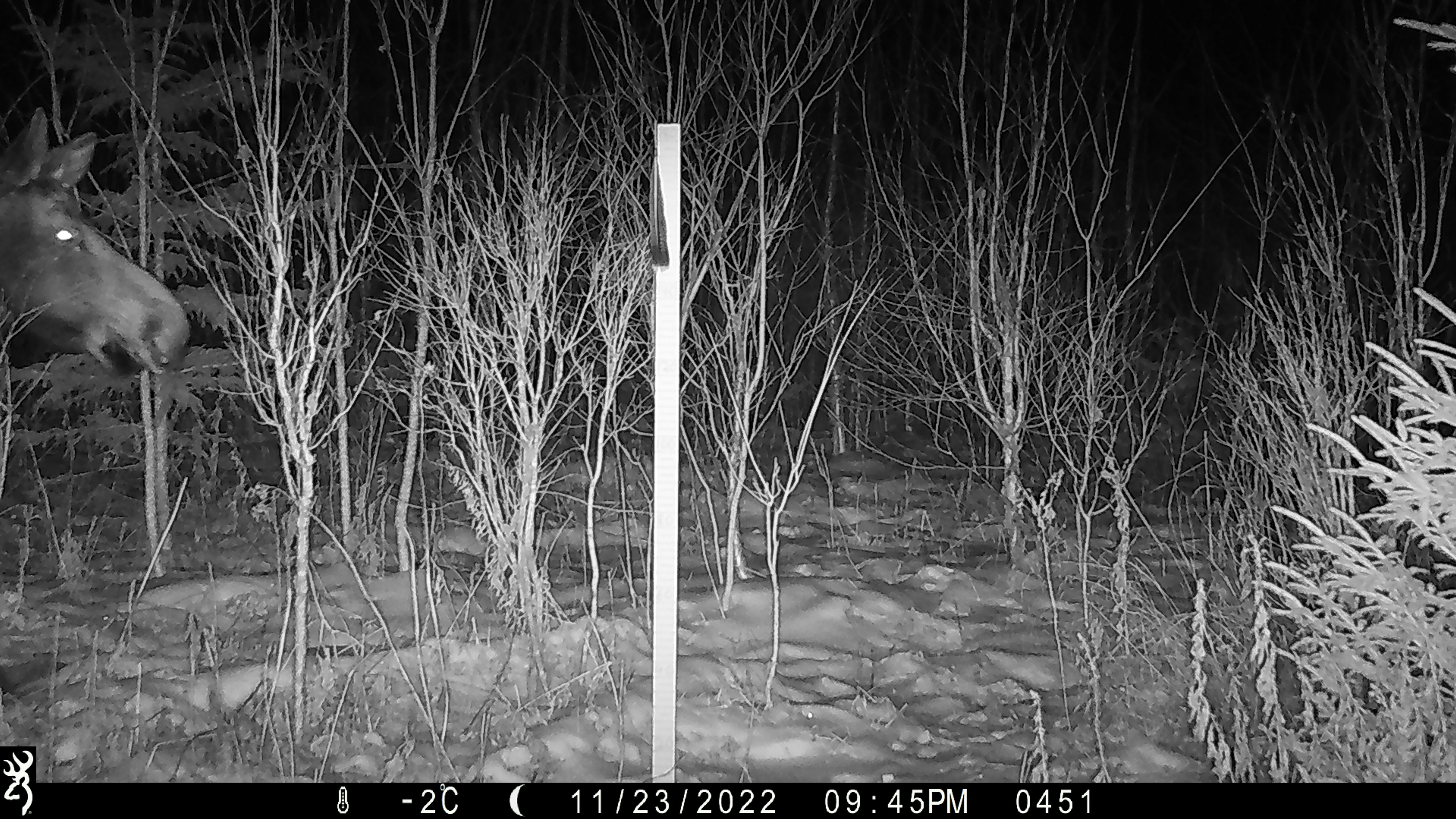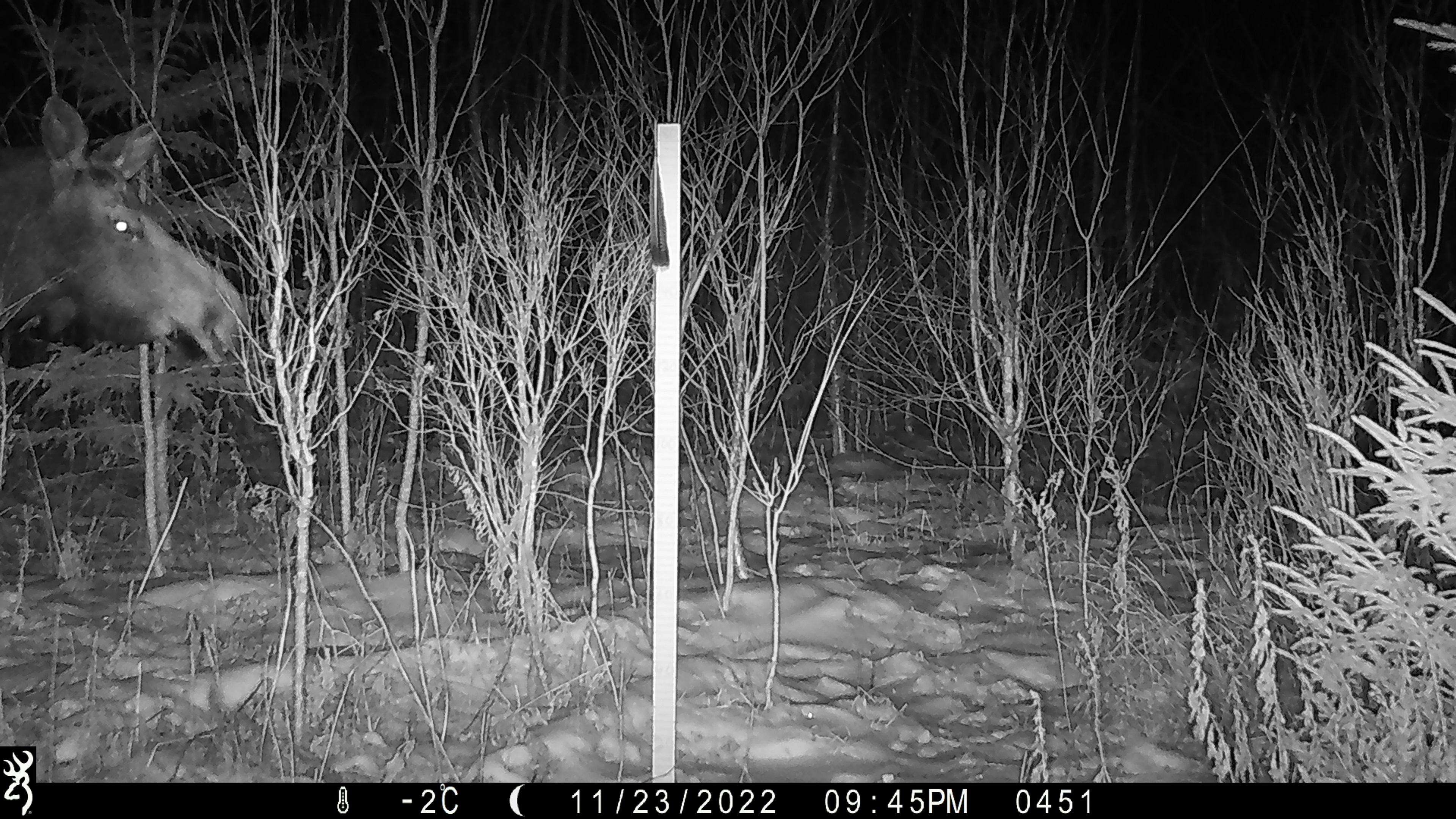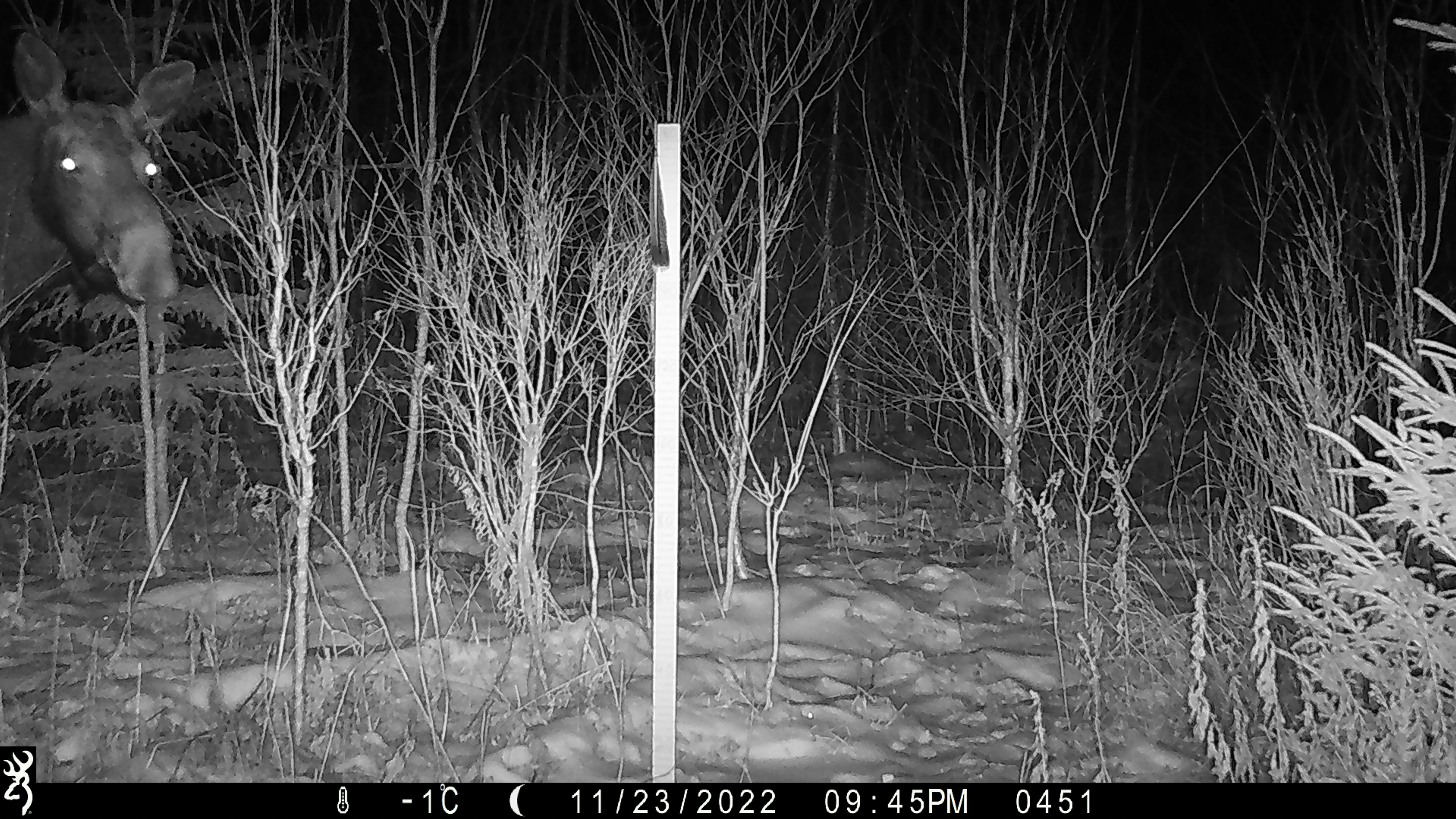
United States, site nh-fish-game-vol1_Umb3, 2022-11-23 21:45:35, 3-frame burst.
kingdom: Animalia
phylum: Chordata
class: Mammalia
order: Artiodactyla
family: Cervidae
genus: Alces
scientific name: Alces alces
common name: moose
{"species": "moose (Alces alces)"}